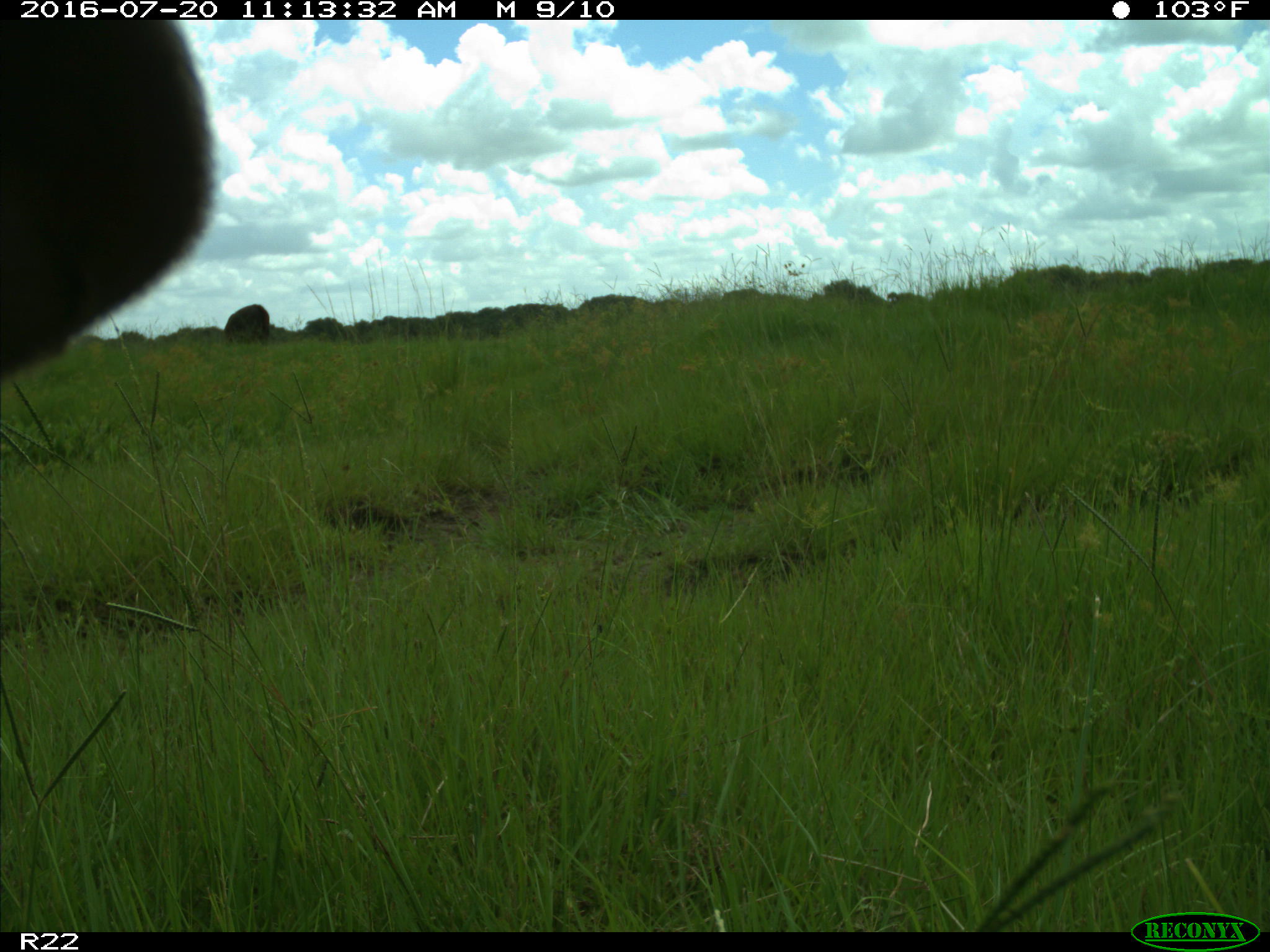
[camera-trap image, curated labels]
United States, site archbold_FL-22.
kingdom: Animalia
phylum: Chordata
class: Mammalia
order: Artiodactyla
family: Bovidae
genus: Bos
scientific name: Bos taurus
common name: domestic cow